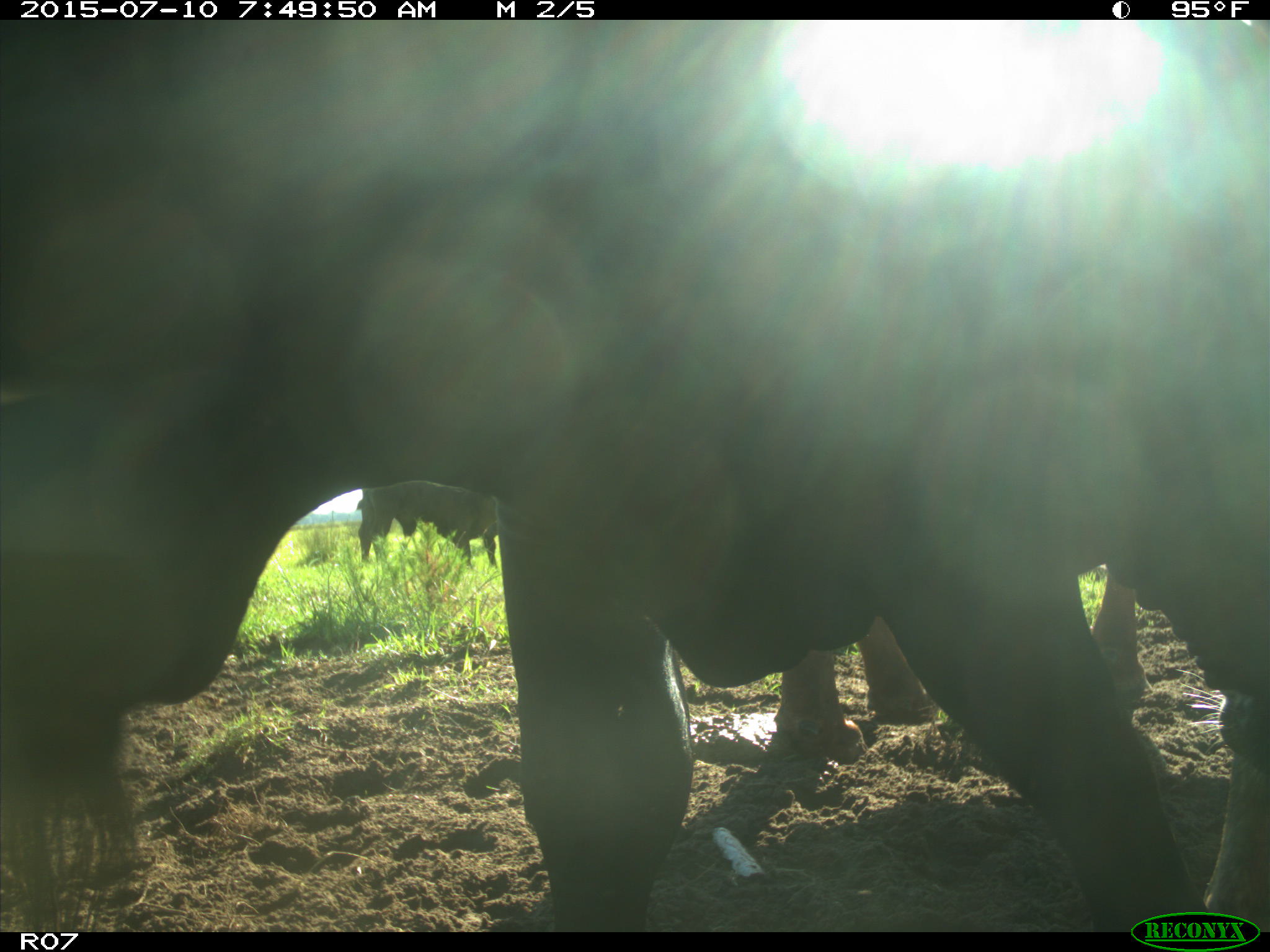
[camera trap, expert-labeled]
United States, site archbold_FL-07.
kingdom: Animalia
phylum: Chordata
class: Mammalia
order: Artiodactyla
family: Bovidae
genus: Bos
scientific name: Bos taurus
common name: domestic cow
Bos taurus (domestic cow).